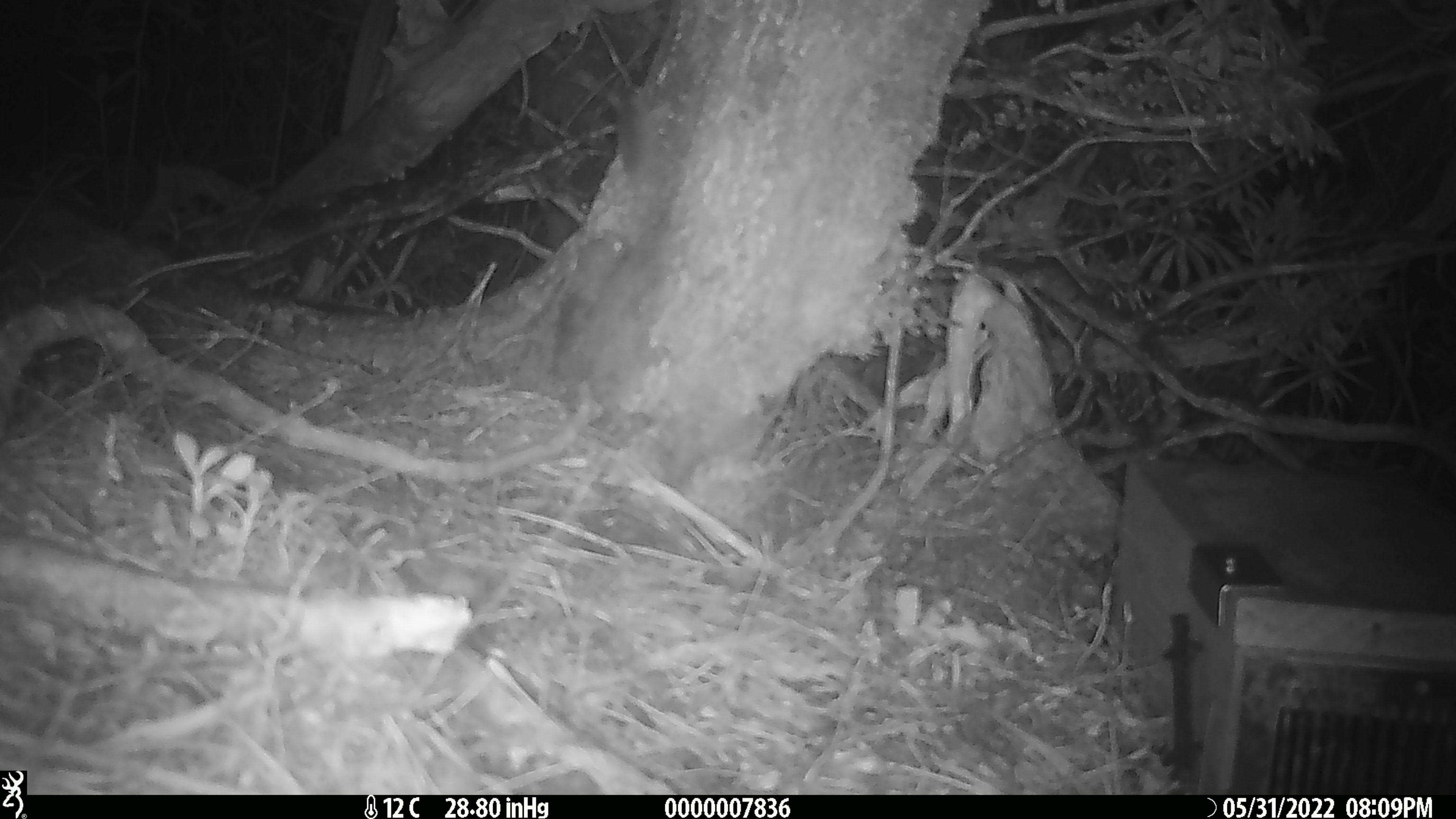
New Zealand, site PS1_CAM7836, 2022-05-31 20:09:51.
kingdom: Animalia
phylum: Chordata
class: Mammalia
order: Rodentia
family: Muridae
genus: Mus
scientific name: Mus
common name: mouse